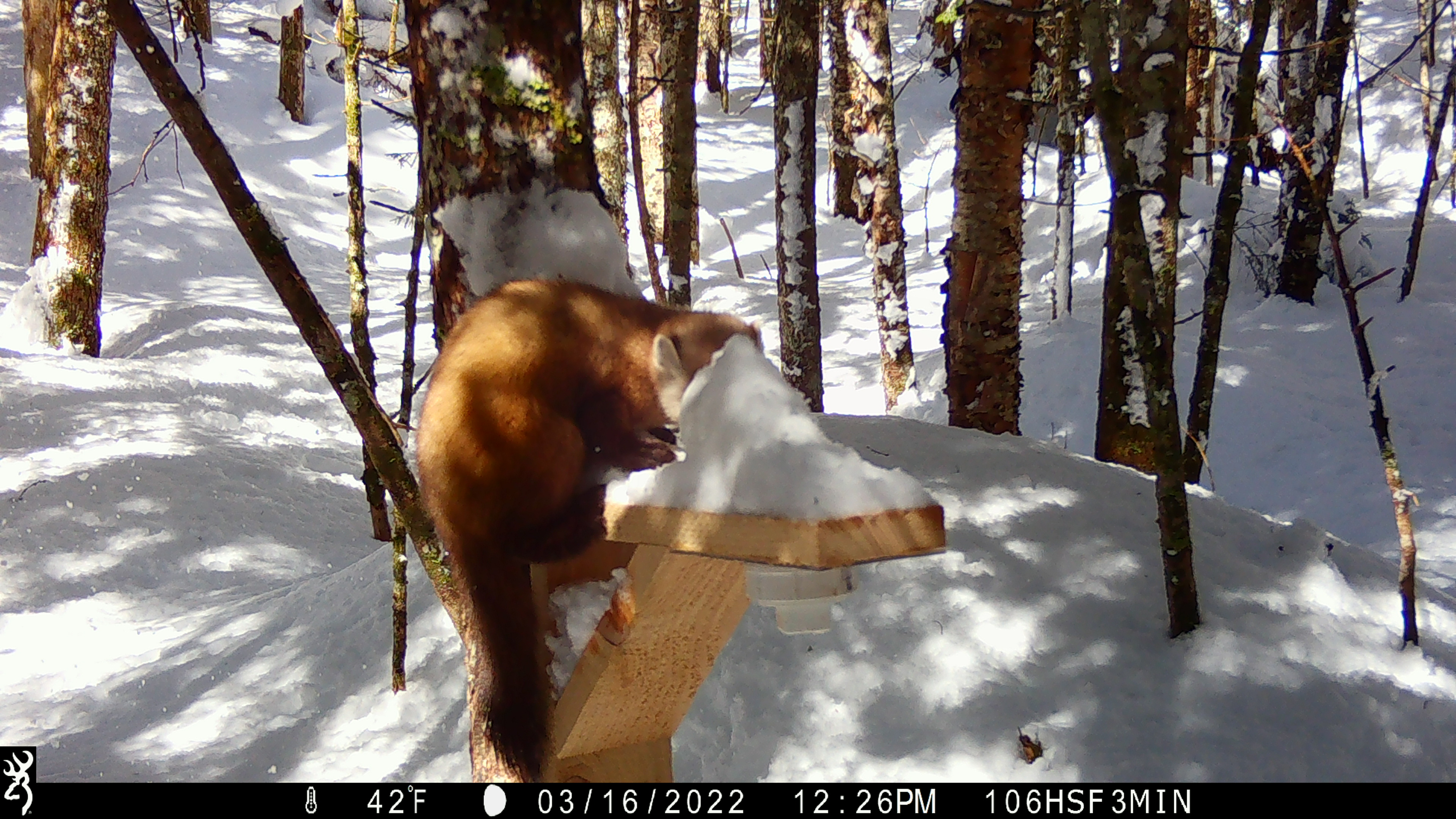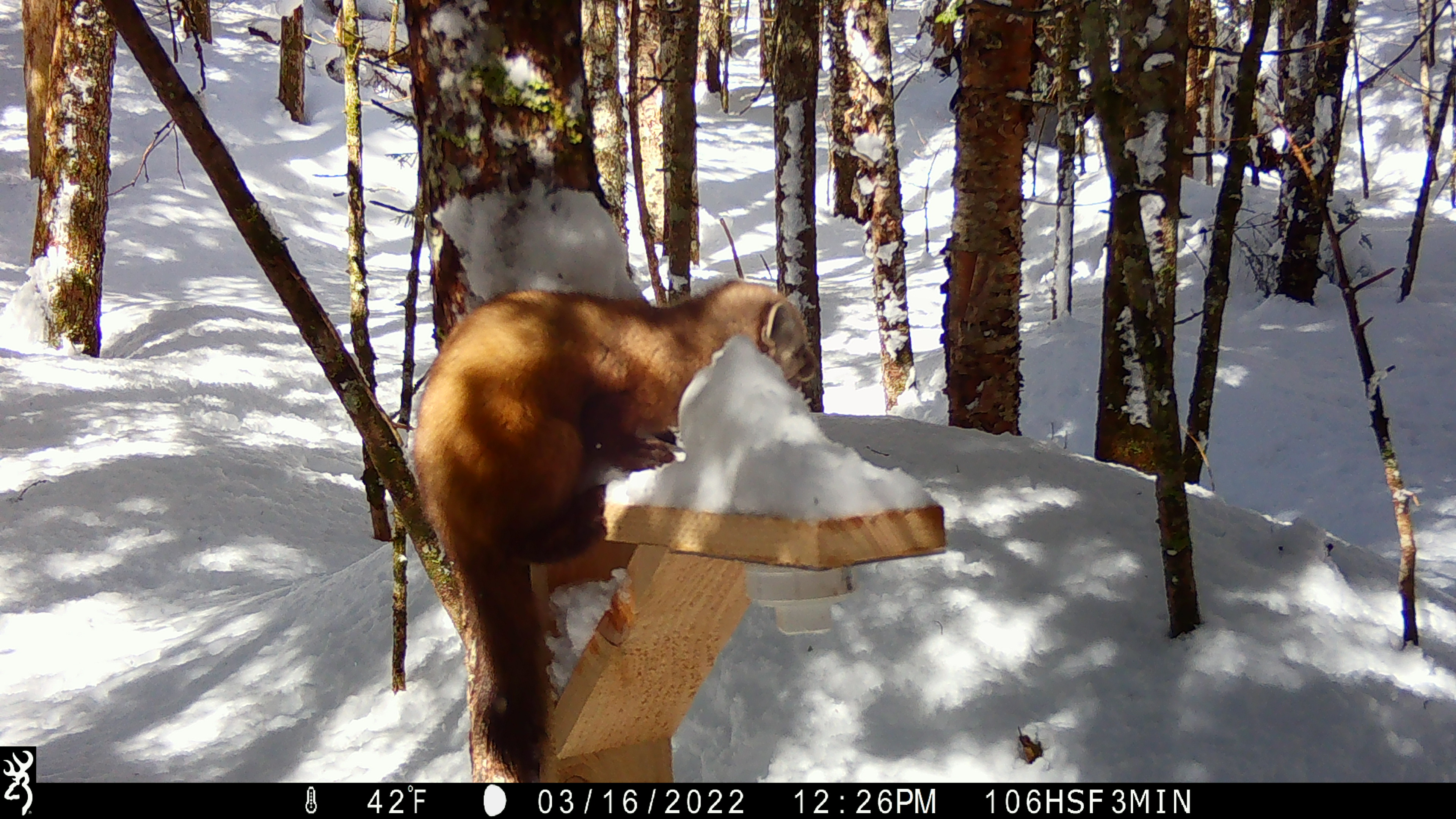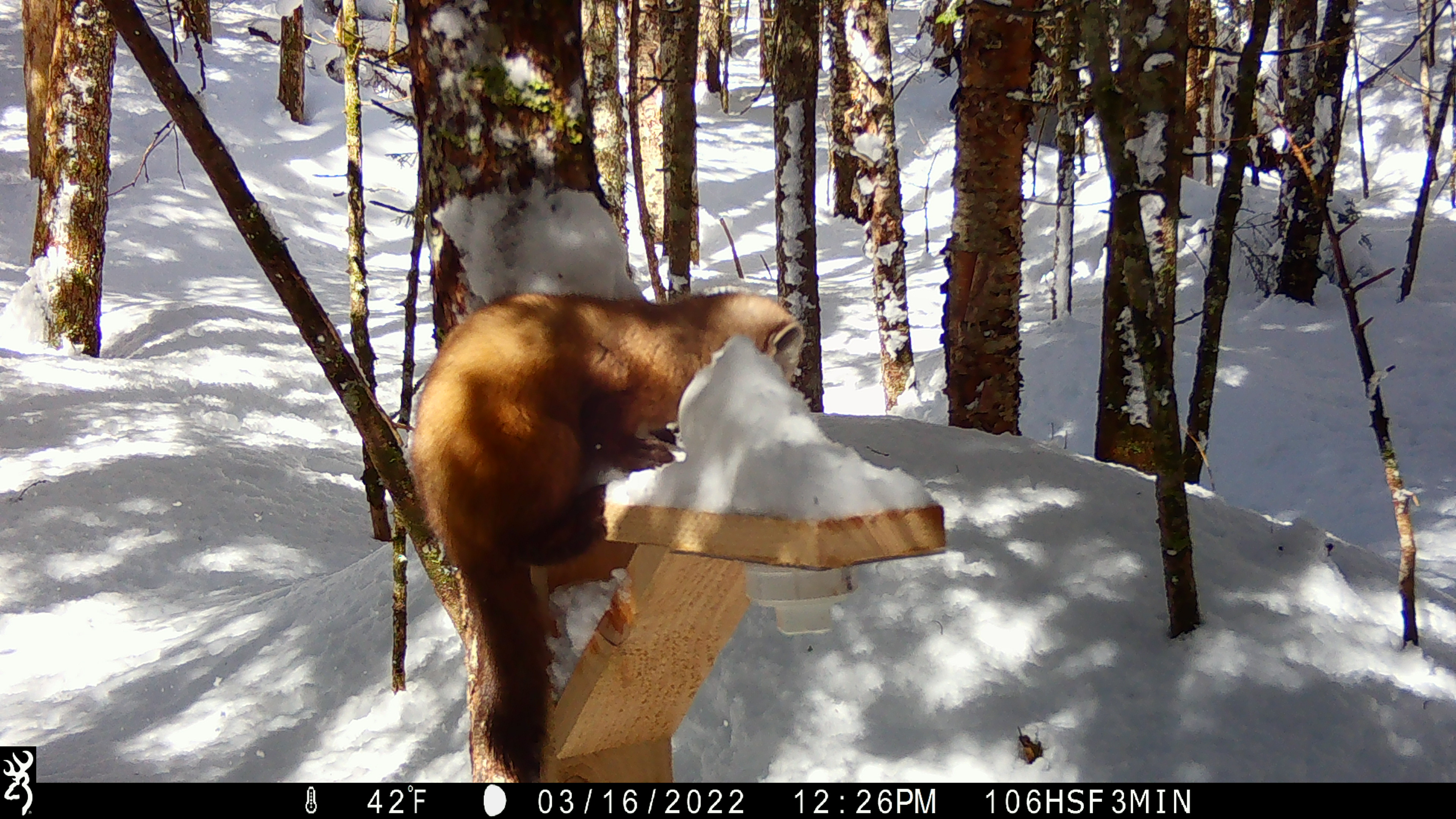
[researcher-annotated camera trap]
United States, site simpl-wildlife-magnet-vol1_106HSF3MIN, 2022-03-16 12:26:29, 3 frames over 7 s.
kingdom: Animalia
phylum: Chordata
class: Mammalia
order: Carnivora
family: Mustelidae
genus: Martes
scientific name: Martes americana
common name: american marten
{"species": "american marten (Martes americana)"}